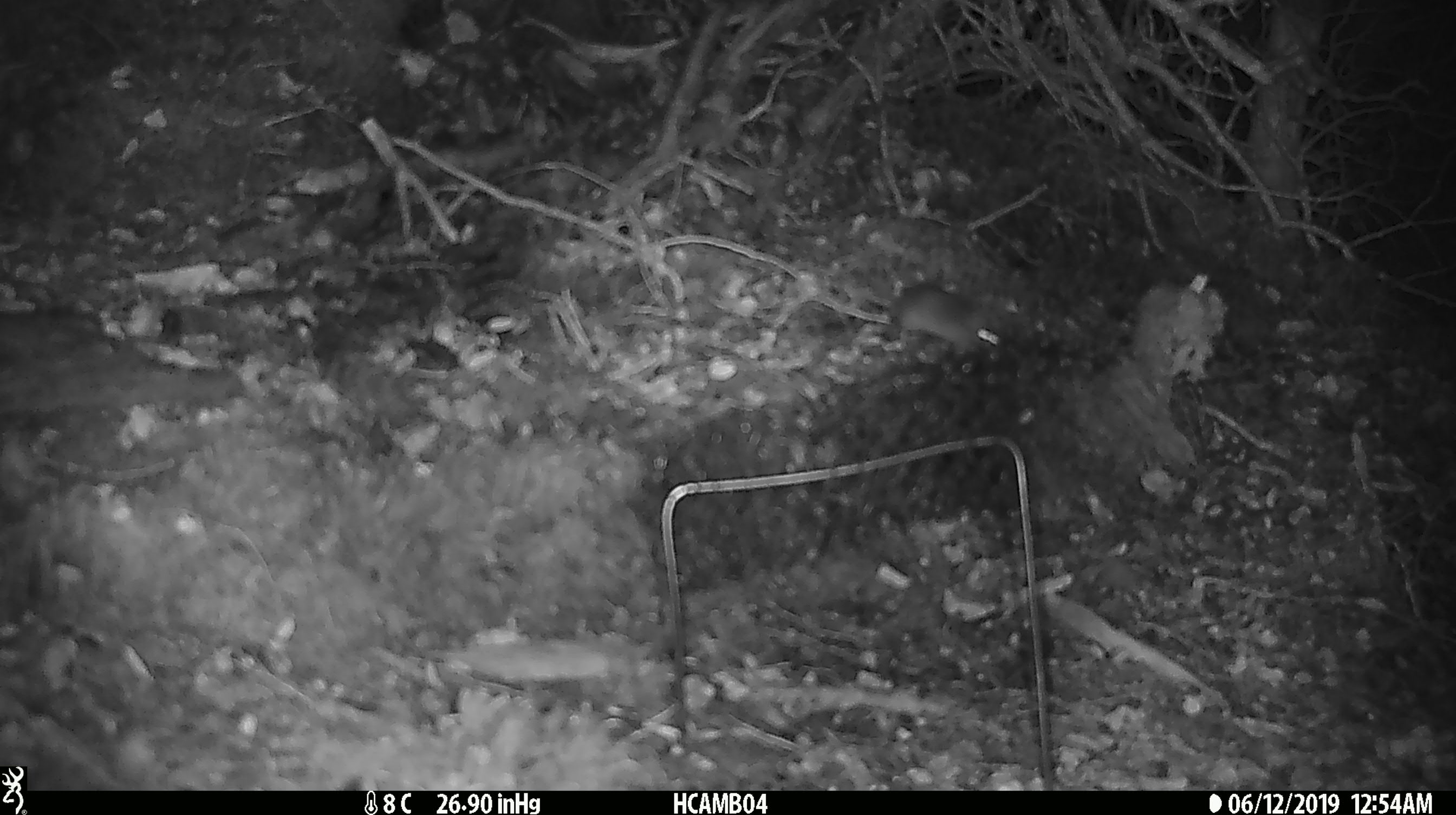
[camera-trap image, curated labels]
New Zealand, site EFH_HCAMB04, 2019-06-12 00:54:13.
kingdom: Animalia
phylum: Chordata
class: Mammalia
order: Rodentia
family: Muridae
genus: Mus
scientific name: Mus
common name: mouse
Mouse (Mus).